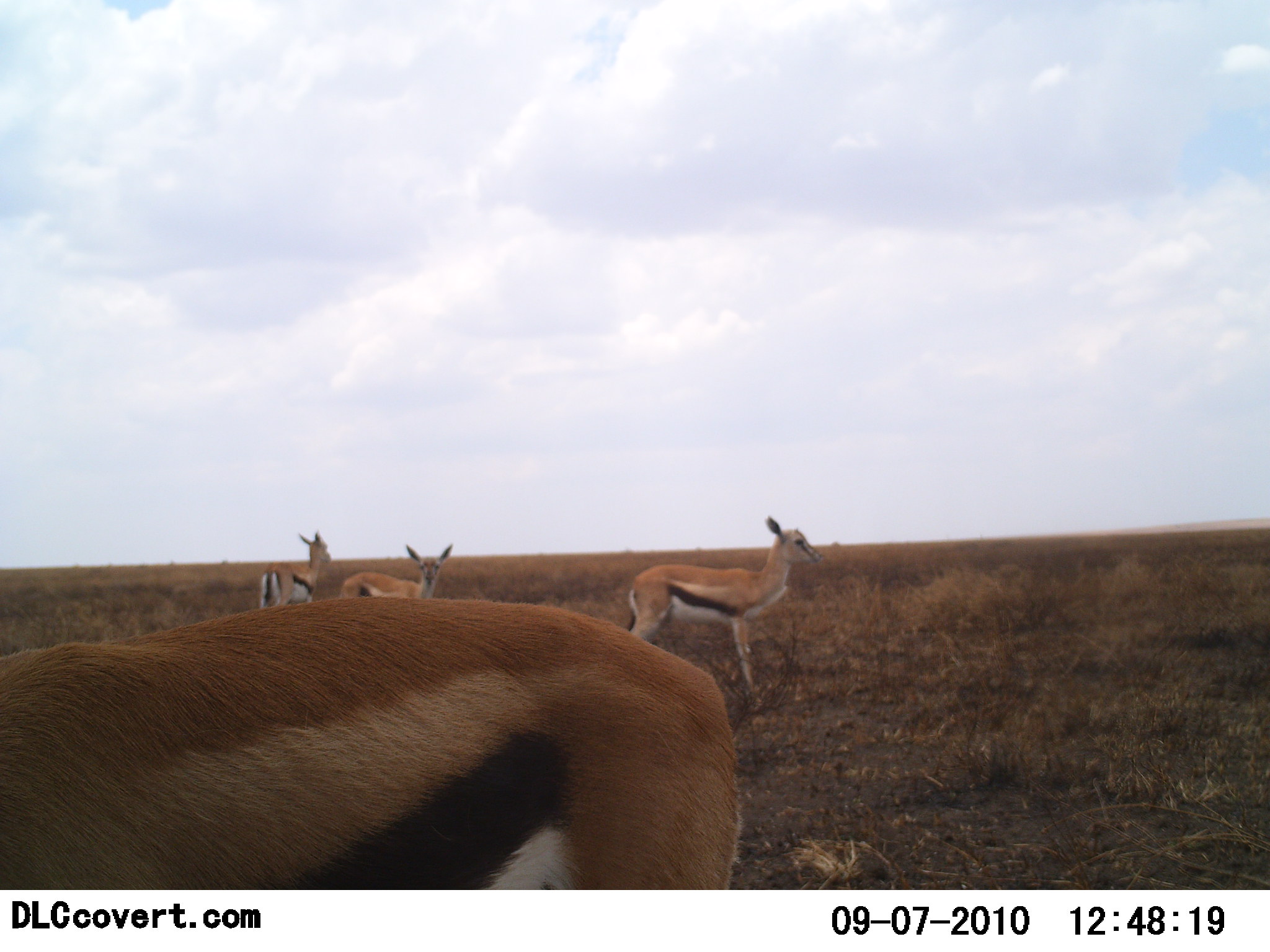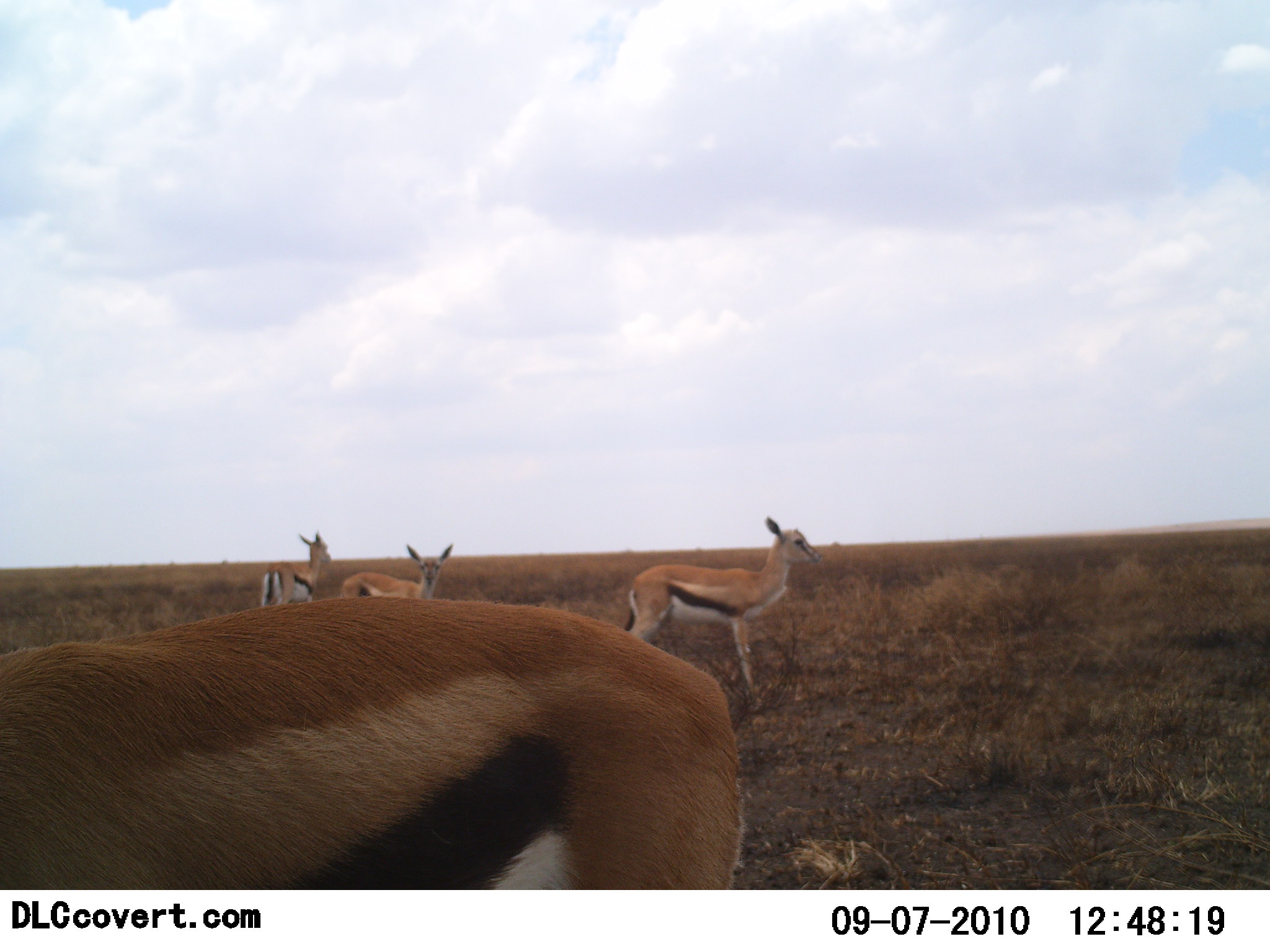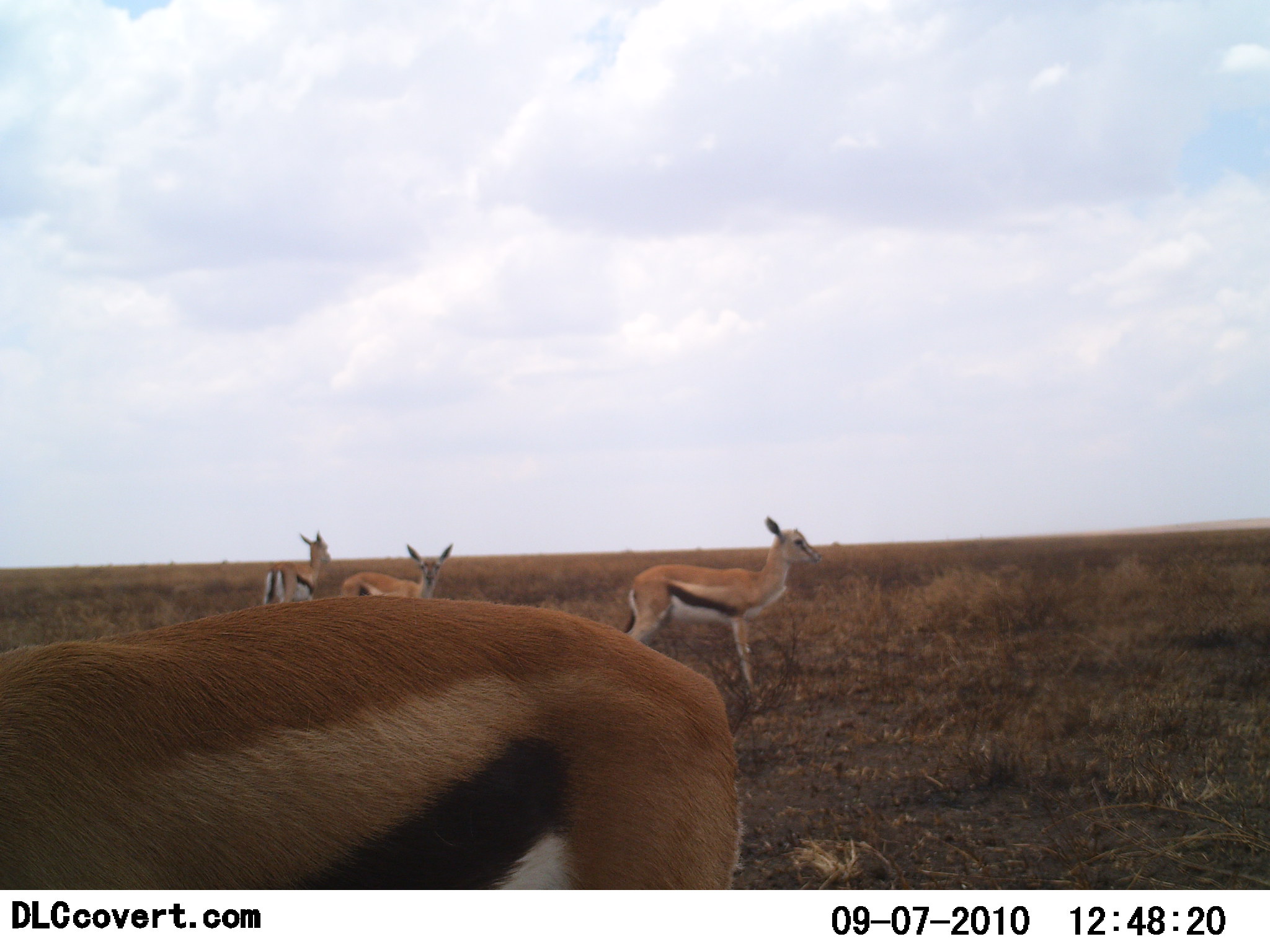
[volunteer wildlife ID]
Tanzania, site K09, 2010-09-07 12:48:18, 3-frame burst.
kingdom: Animalia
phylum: Chordata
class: Mammalia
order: Artiodactyla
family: Bovidae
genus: Eudorcas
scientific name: Eudorcas thomsonii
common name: thomson's gazelle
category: gazellethomsons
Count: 4.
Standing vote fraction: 91%.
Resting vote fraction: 9%.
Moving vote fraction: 0%.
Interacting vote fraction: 0%.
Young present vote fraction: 9%.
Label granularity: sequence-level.